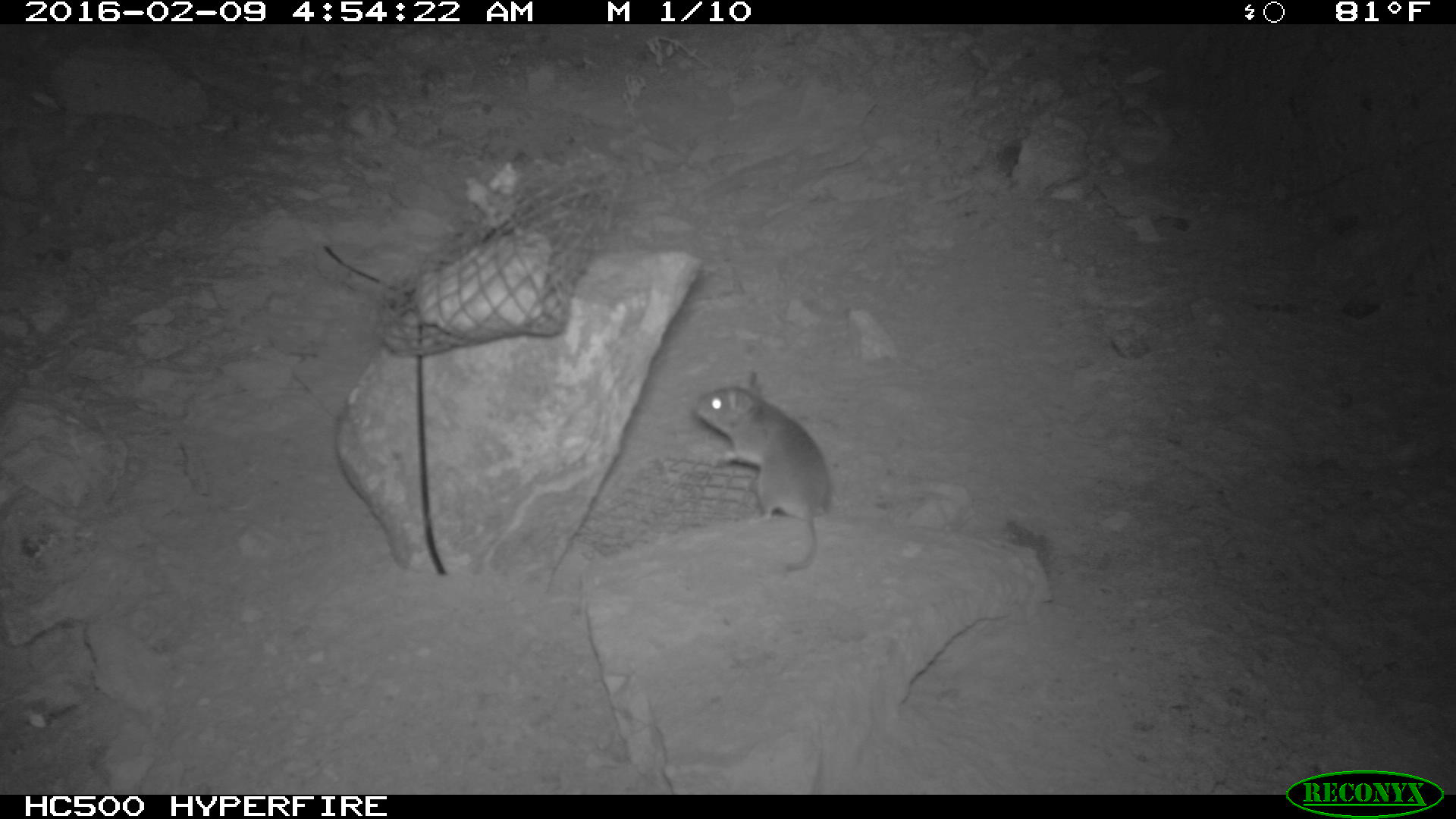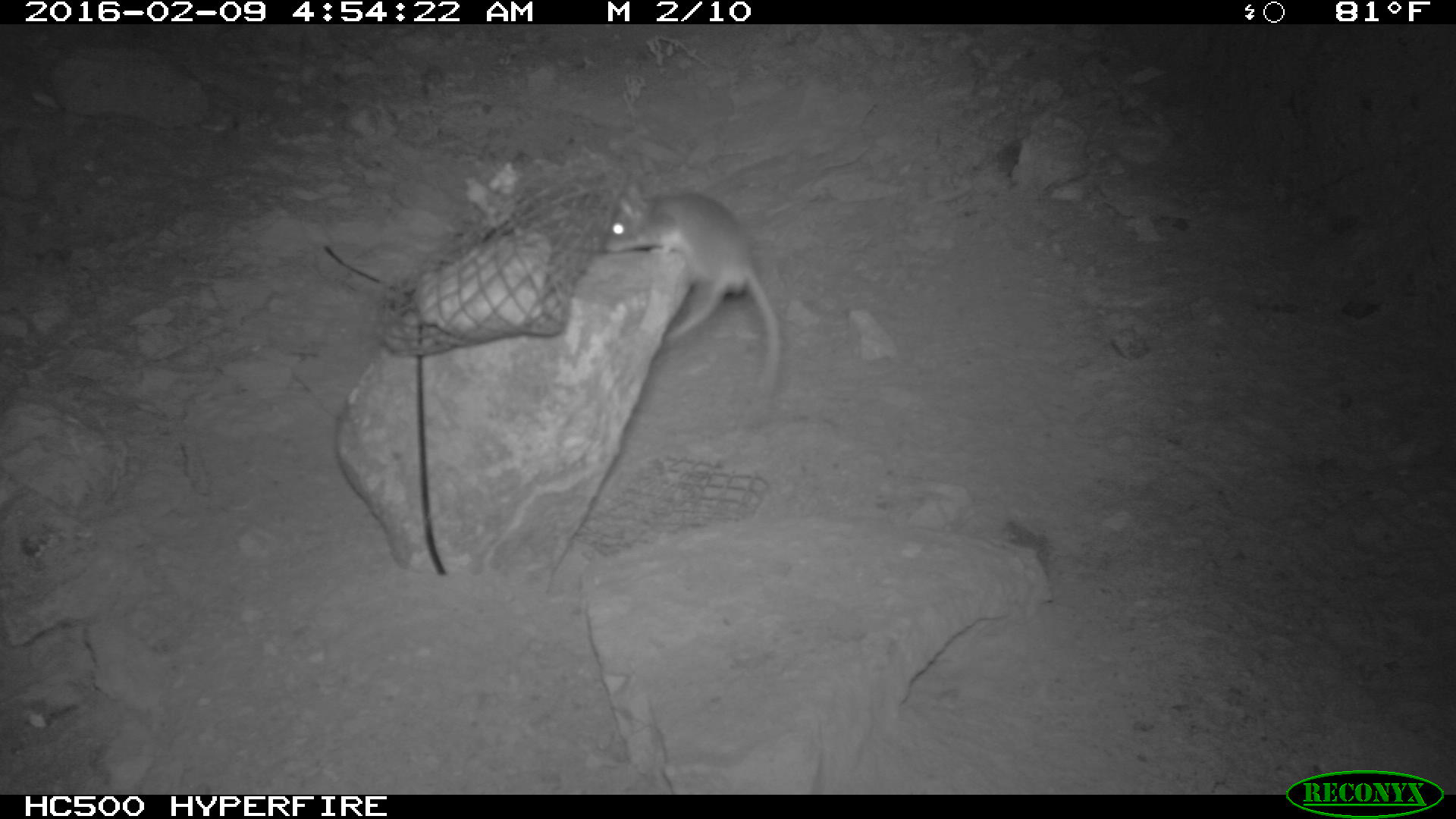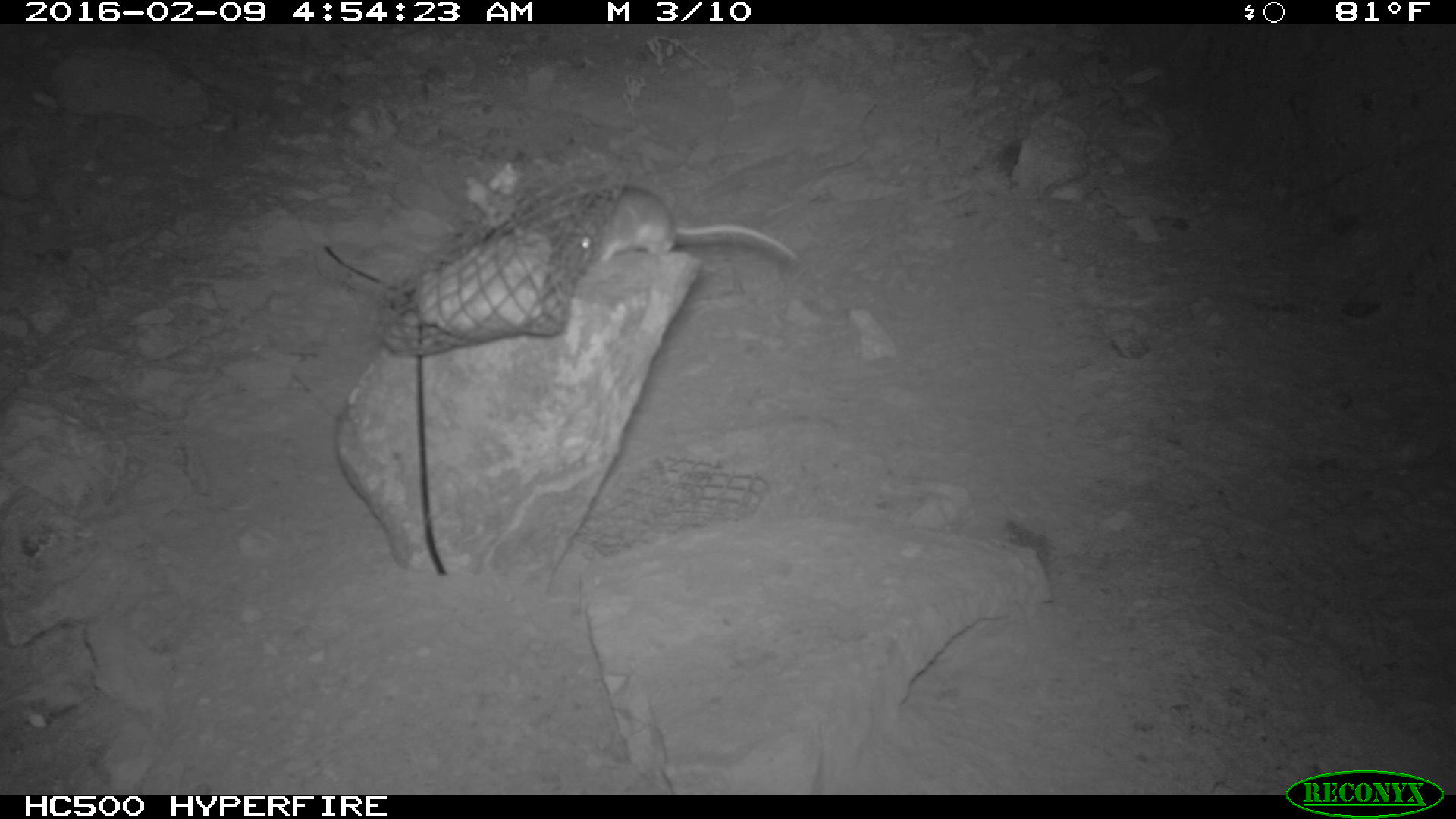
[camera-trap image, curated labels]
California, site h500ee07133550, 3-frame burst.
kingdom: Animalia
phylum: Chordata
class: Mammalia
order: Rodentia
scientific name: Rodentia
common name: rodent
Rodent (Rodentia).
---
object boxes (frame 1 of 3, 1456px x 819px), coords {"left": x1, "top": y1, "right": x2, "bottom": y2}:
rodent: {"left": 692, "top": 368, "right": 830, "bottom": 572}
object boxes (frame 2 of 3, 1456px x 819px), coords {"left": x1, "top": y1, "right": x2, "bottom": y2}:
rodent: {"left": 604, "top": 181, "right": 781, "bottom": 398}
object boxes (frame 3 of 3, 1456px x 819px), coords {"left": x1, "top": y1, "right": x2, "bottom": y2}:
rodent: {"left": 579, "top": 187, "right": 796, "bottom": 261}